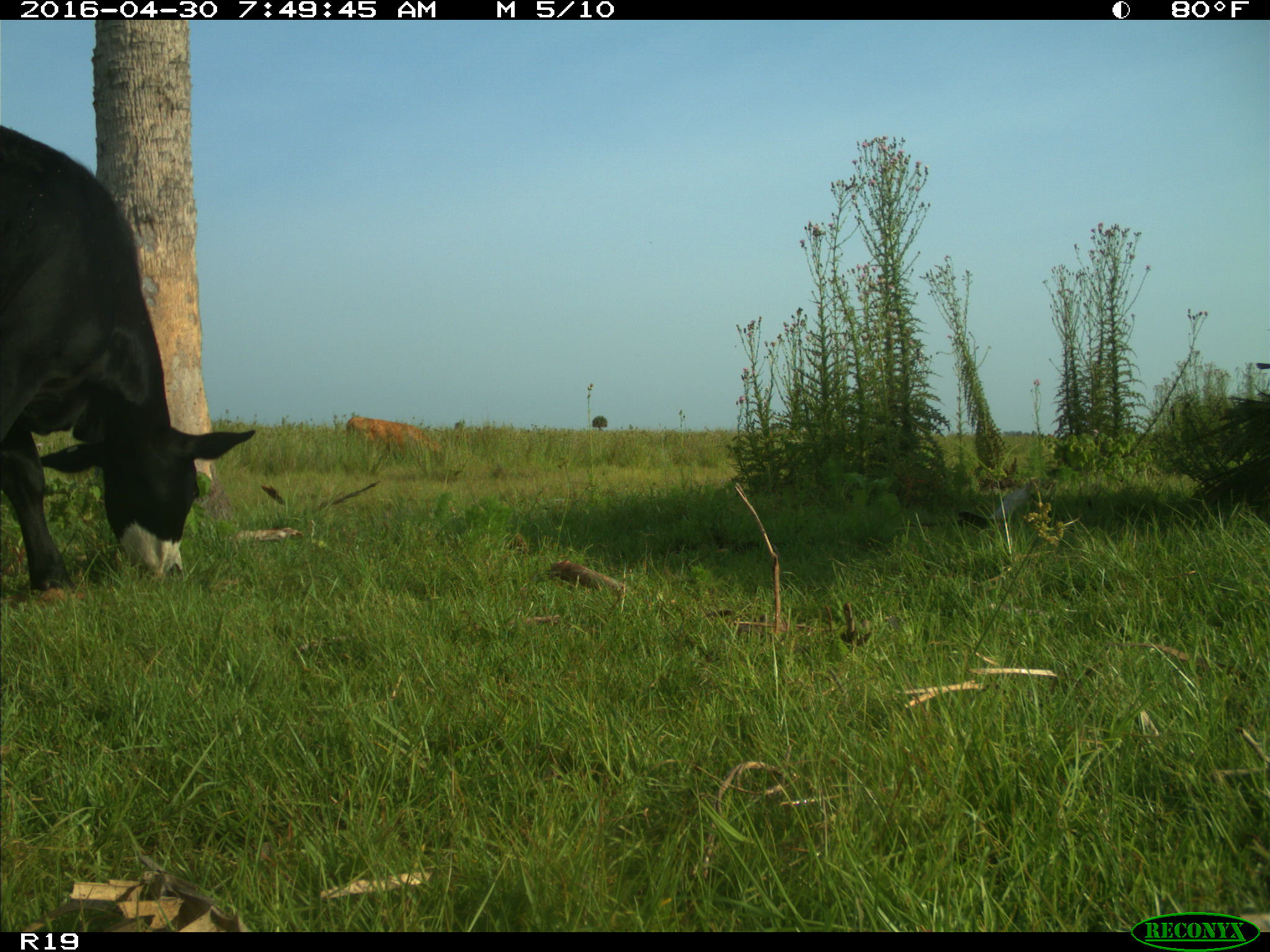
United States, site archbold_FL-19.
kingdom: Animalia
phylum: Chordata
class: Mammalia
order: Artiodactyla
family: Bovidae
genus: Bos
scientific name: Bos taurus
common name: domestic cow